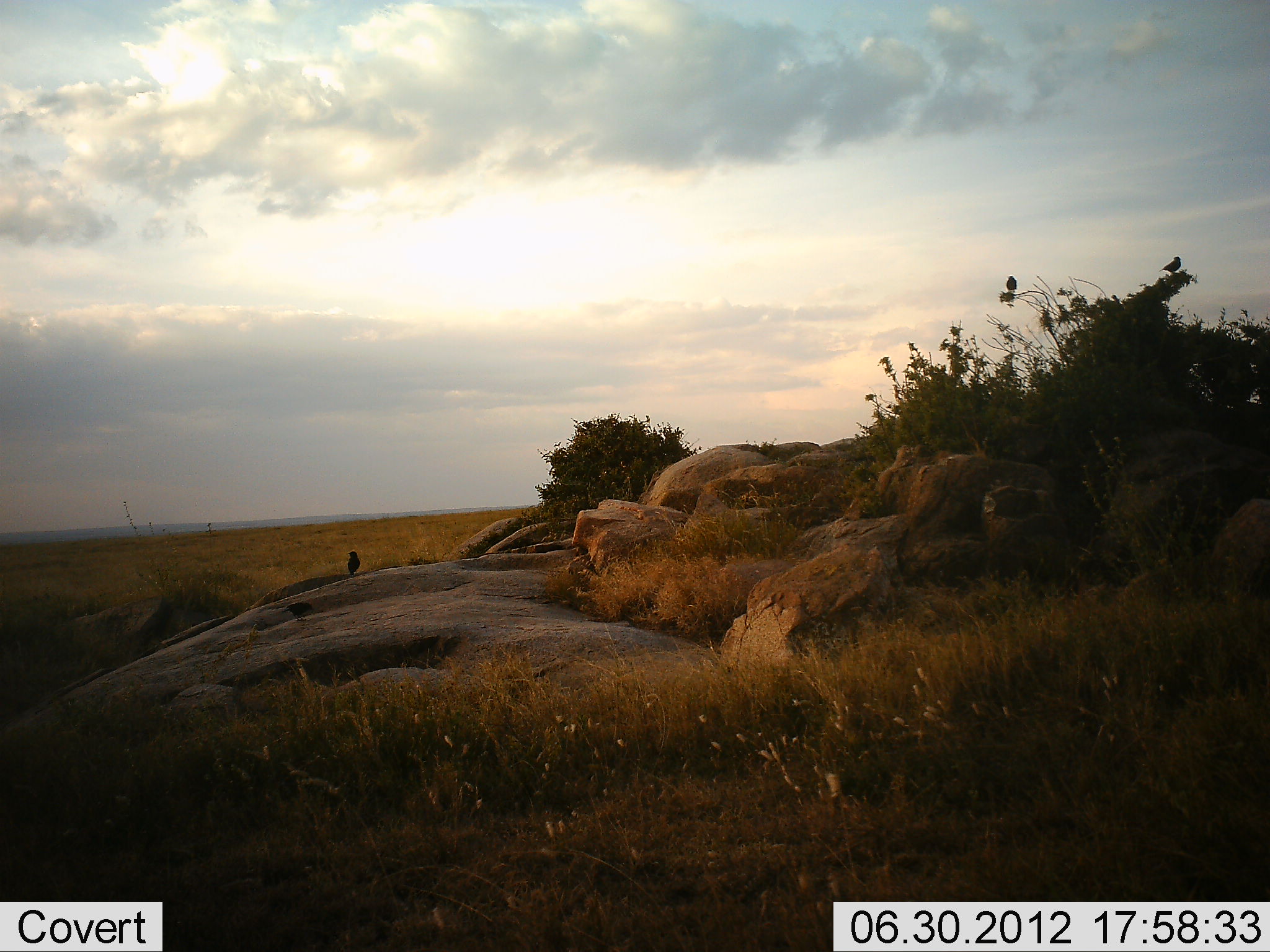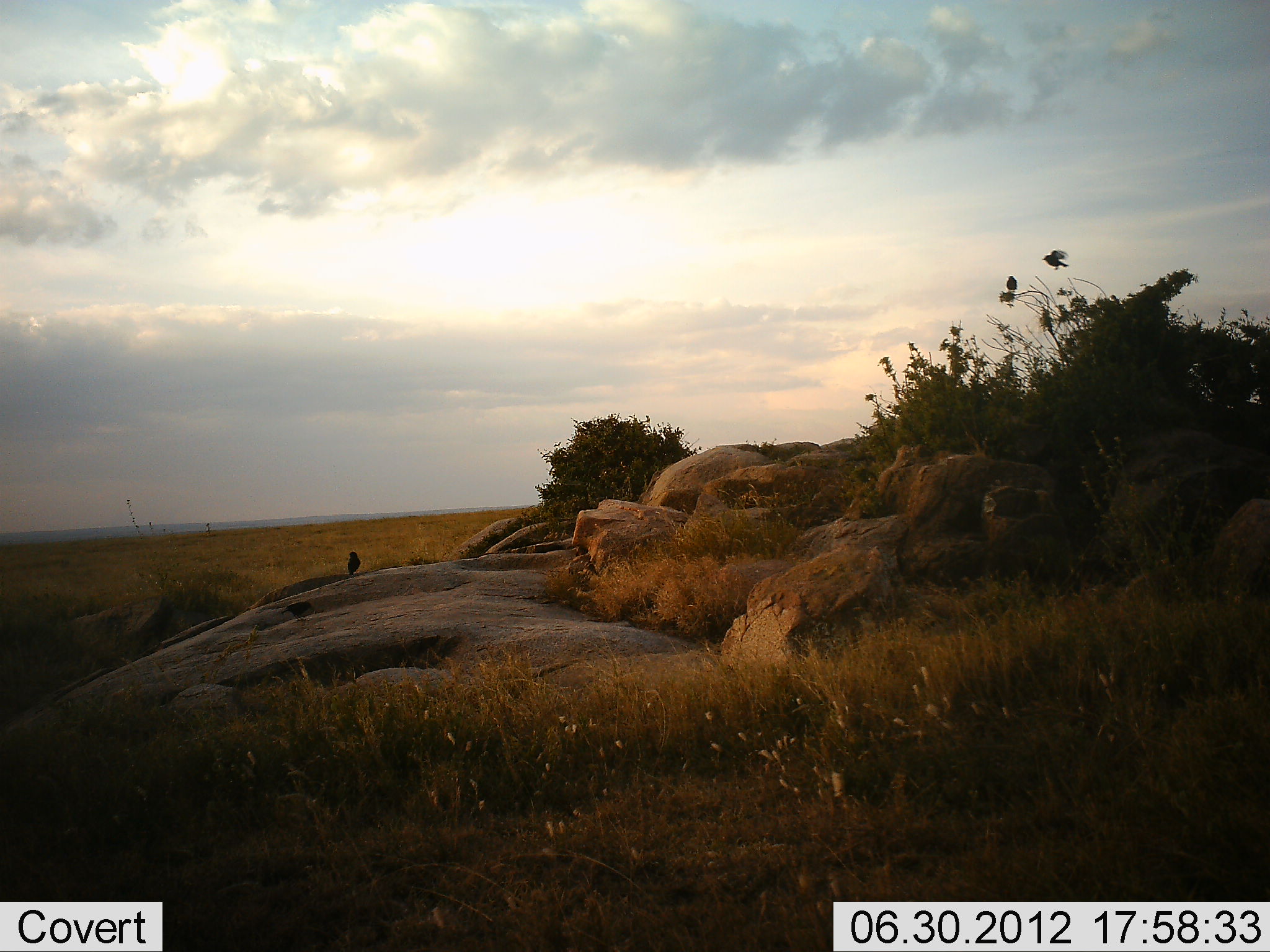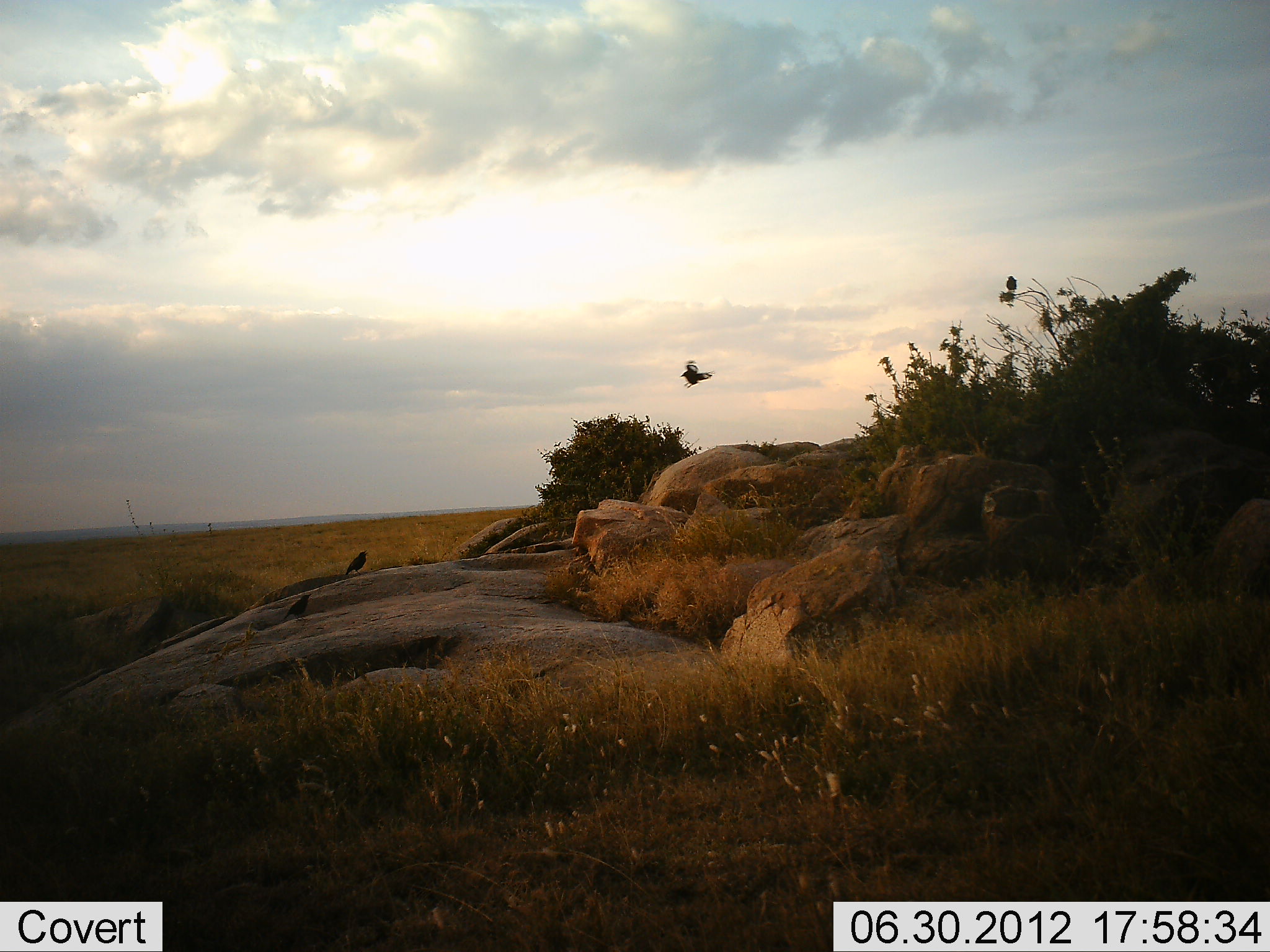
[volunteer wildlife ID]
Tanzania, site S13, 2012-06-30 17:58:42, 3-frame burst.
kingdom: Animalia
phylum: Chordata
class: Aves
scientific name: Aves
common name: bird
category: otherbird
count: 3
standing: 60%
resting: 10%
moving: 100%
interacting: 0%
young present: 0%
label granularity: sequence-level